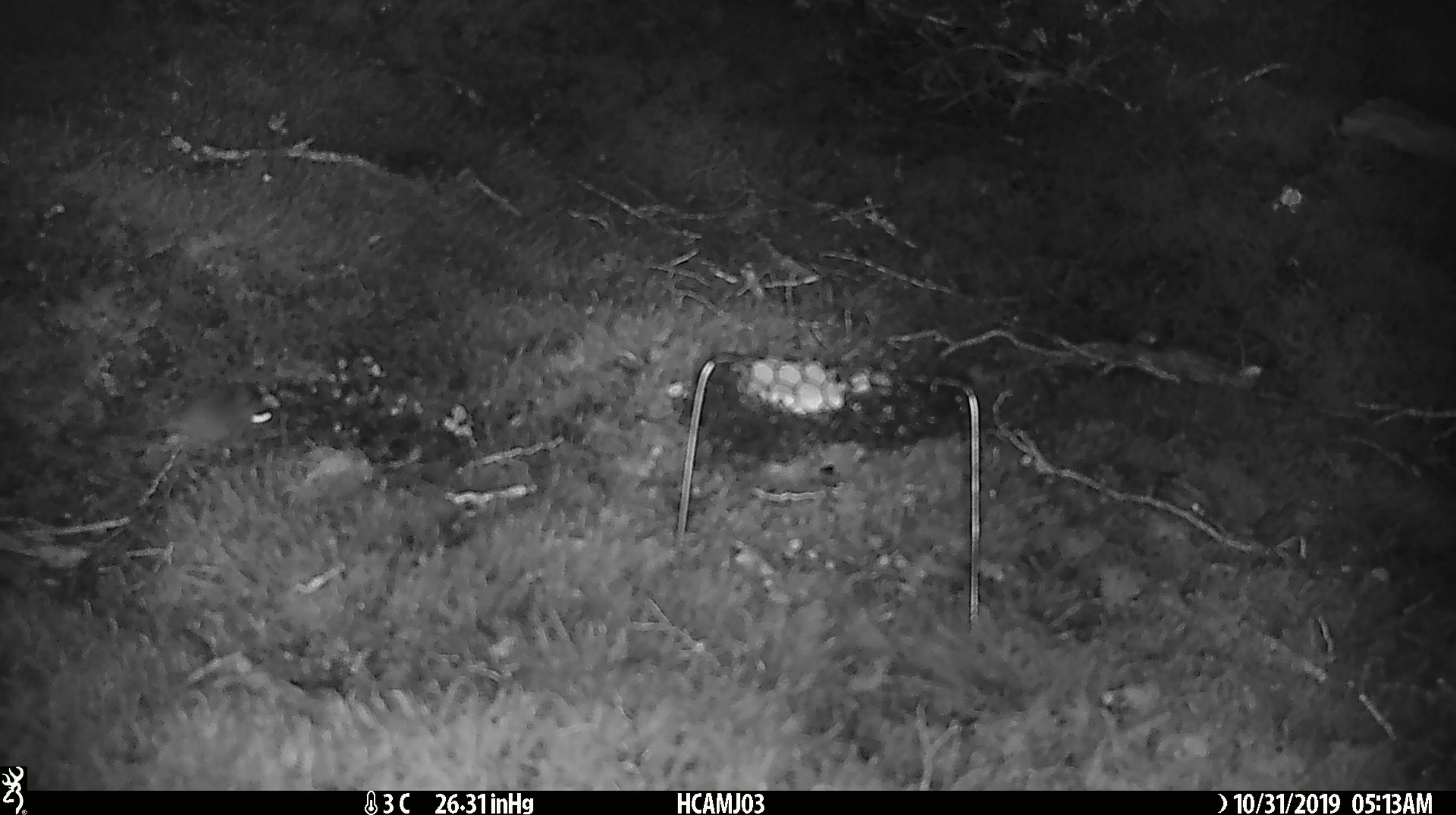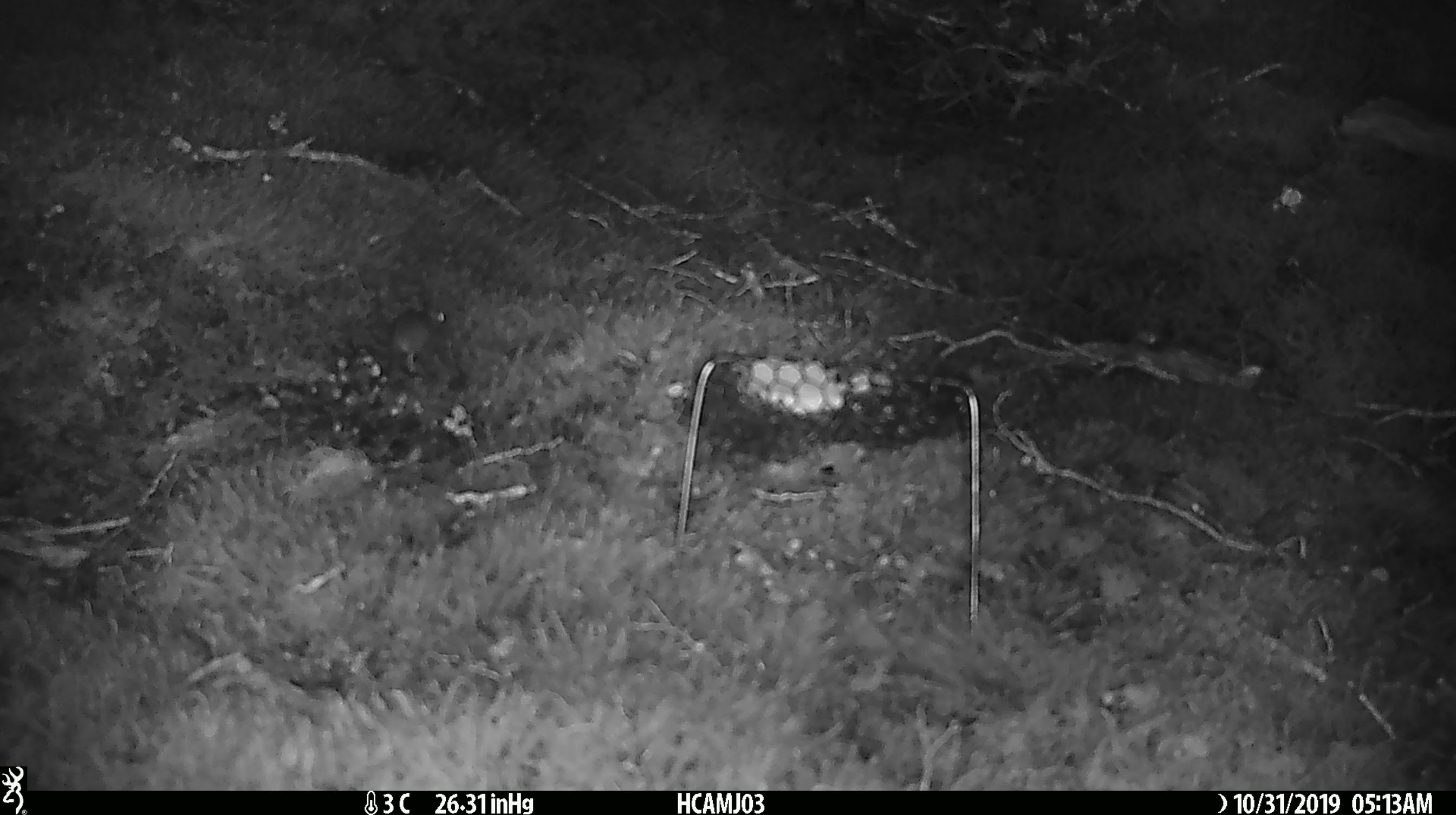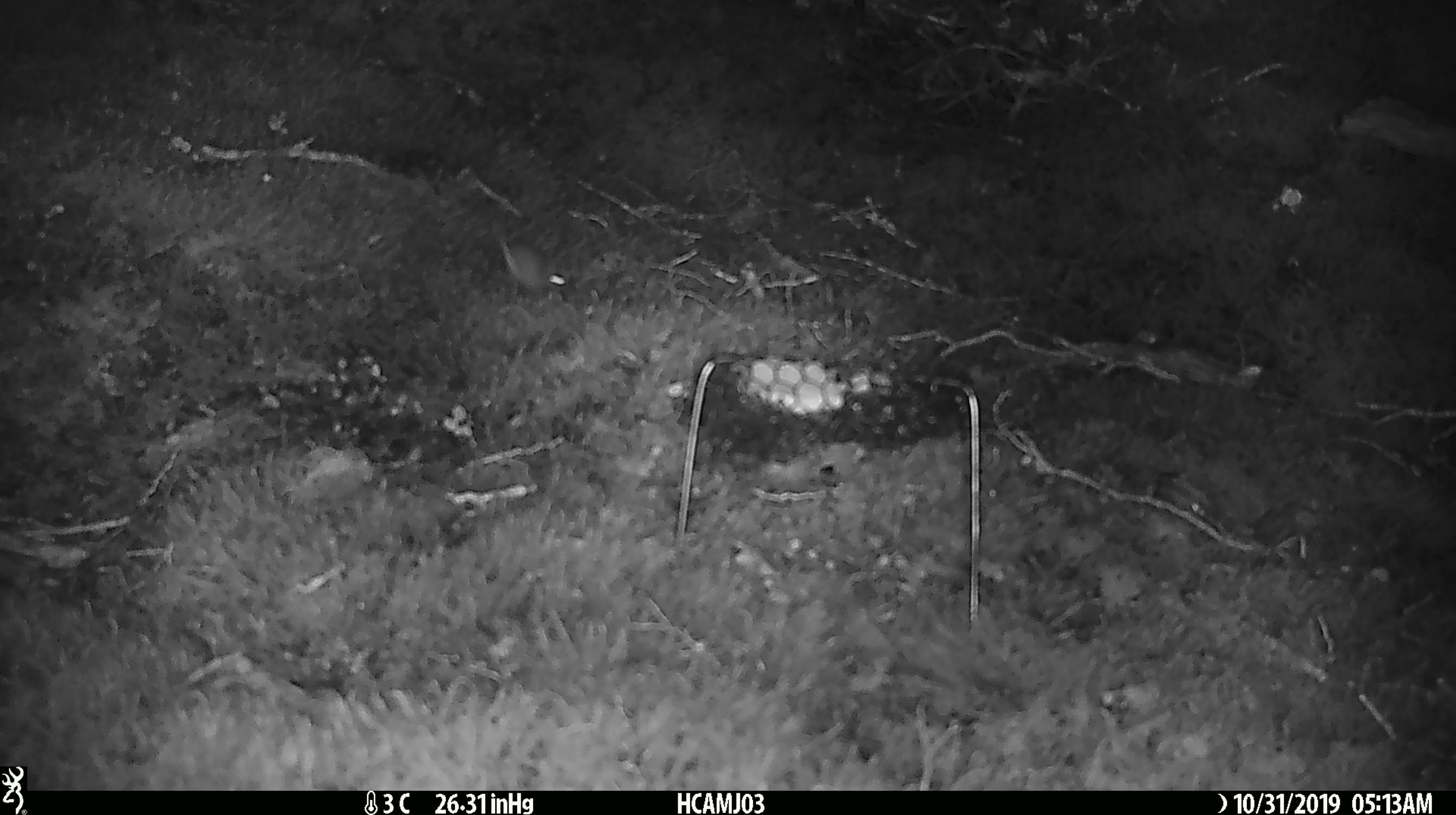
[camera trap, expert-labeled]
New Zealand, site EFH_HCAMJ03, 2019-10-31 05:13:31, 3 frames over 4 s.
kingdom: Animalia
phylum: Chordata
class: Mammalia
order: Rodentia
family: Muridae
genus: Mus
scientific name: Mus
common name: mouse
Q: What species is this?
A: Mouse (Mus).